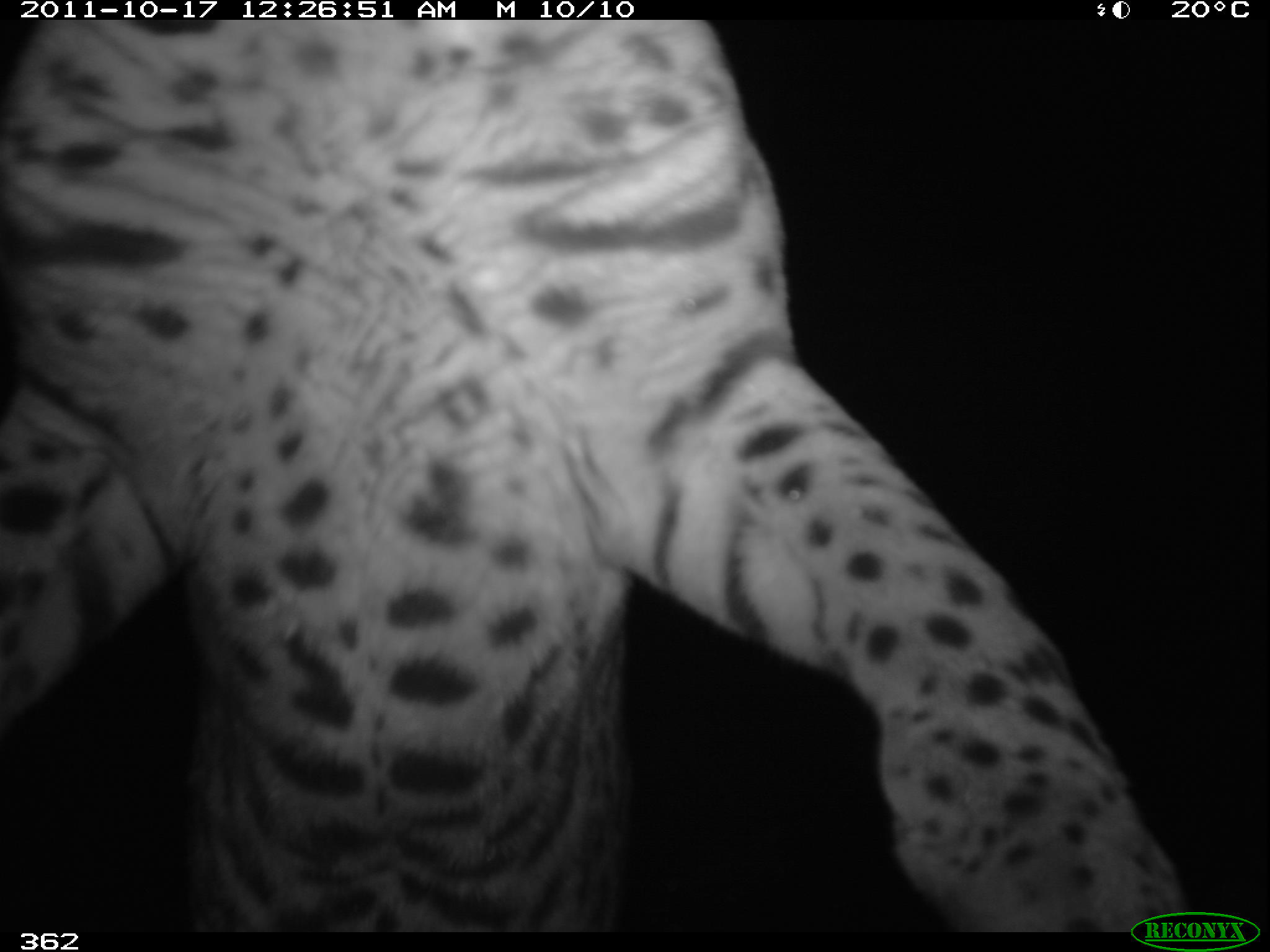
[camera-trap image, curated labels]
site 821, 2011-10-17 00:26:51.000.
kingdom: Animalia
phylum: Chordata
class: Mammalia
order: Carnivora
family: Felidae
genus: Leopardus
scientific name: Leopardus pardalis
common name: ocelot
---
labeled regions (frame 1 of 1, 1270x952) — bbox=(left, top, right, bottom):
leopardus pardalis: bbox=(0, 20, 1194, 932)